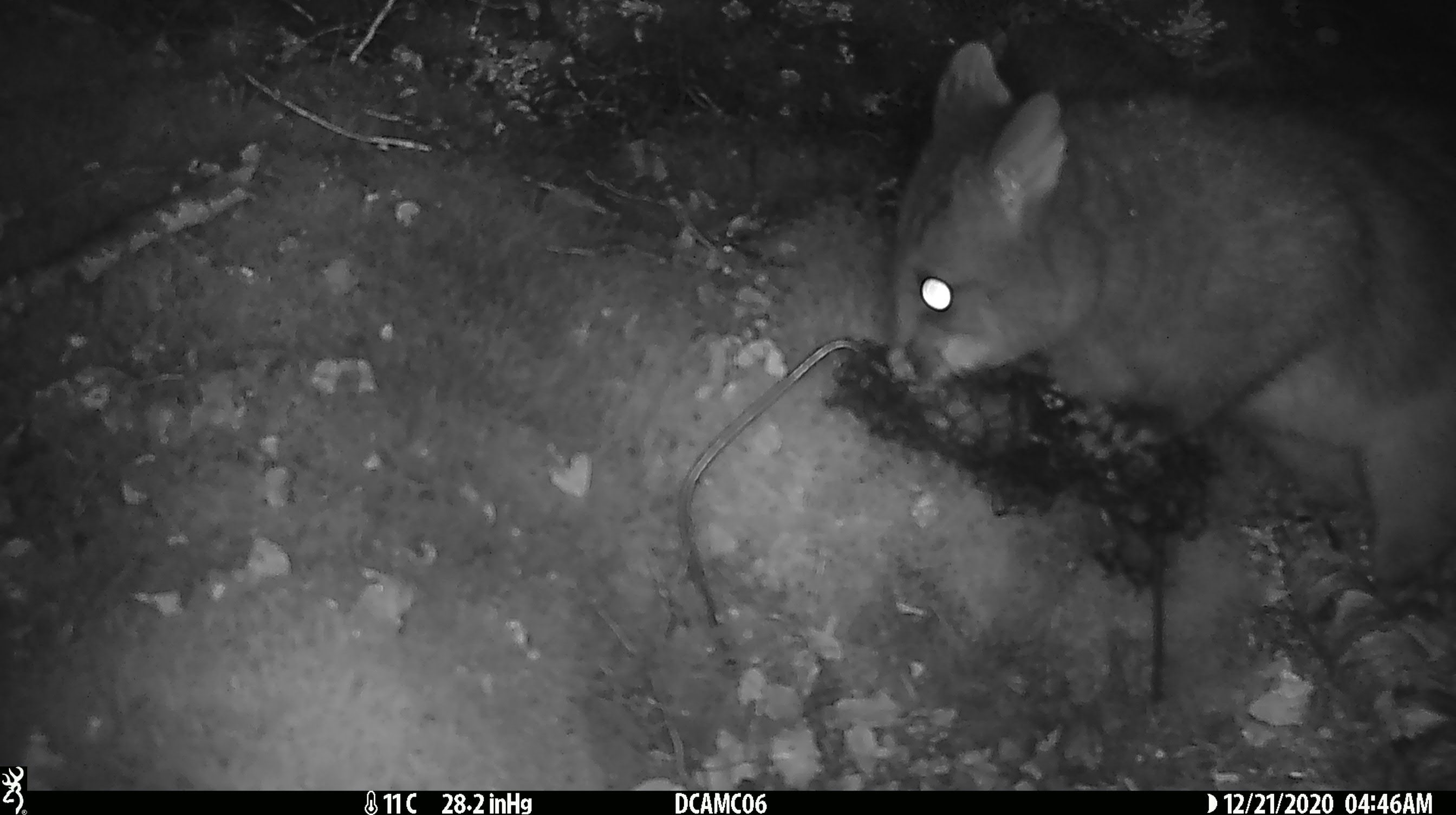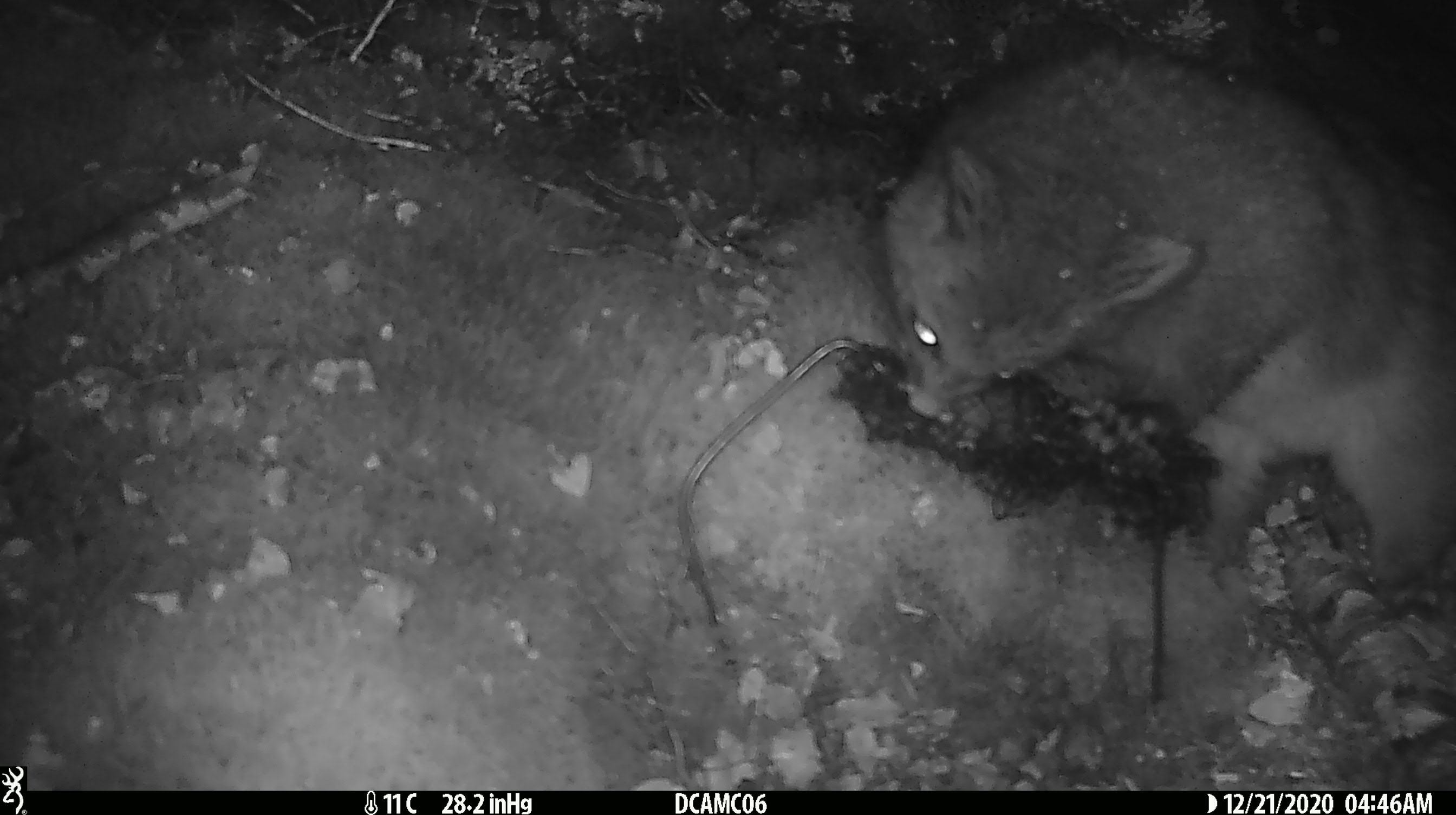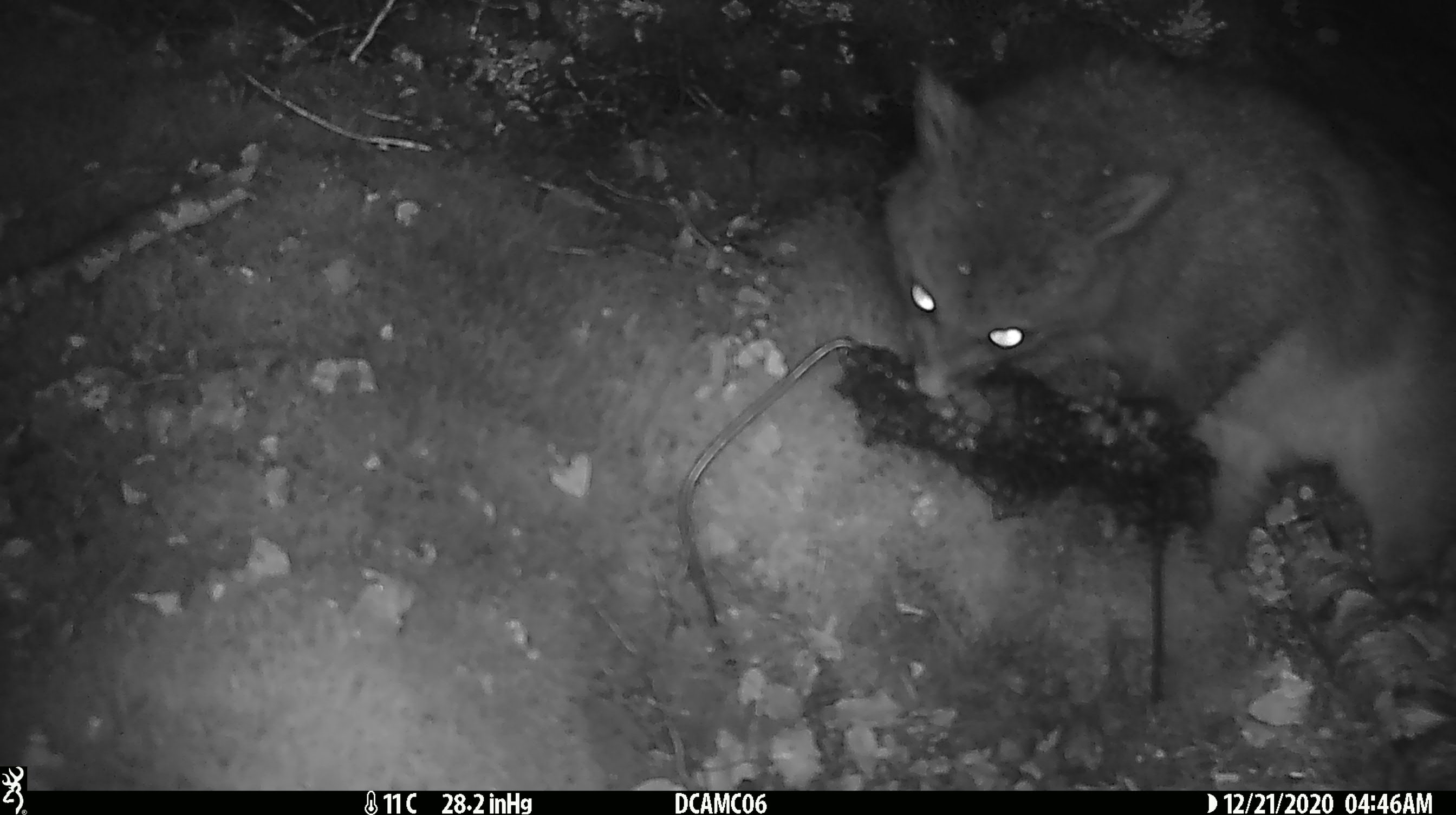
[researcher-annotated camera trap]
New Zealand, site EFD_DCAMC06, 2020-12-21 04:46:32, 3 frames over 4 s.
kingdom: Animalia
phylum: Chordata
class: Mammalia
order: Diprotodontia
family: Phalangeridae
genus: Trichosurus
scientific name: Trichosurus vulpecula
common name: common brushtail possum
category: possum